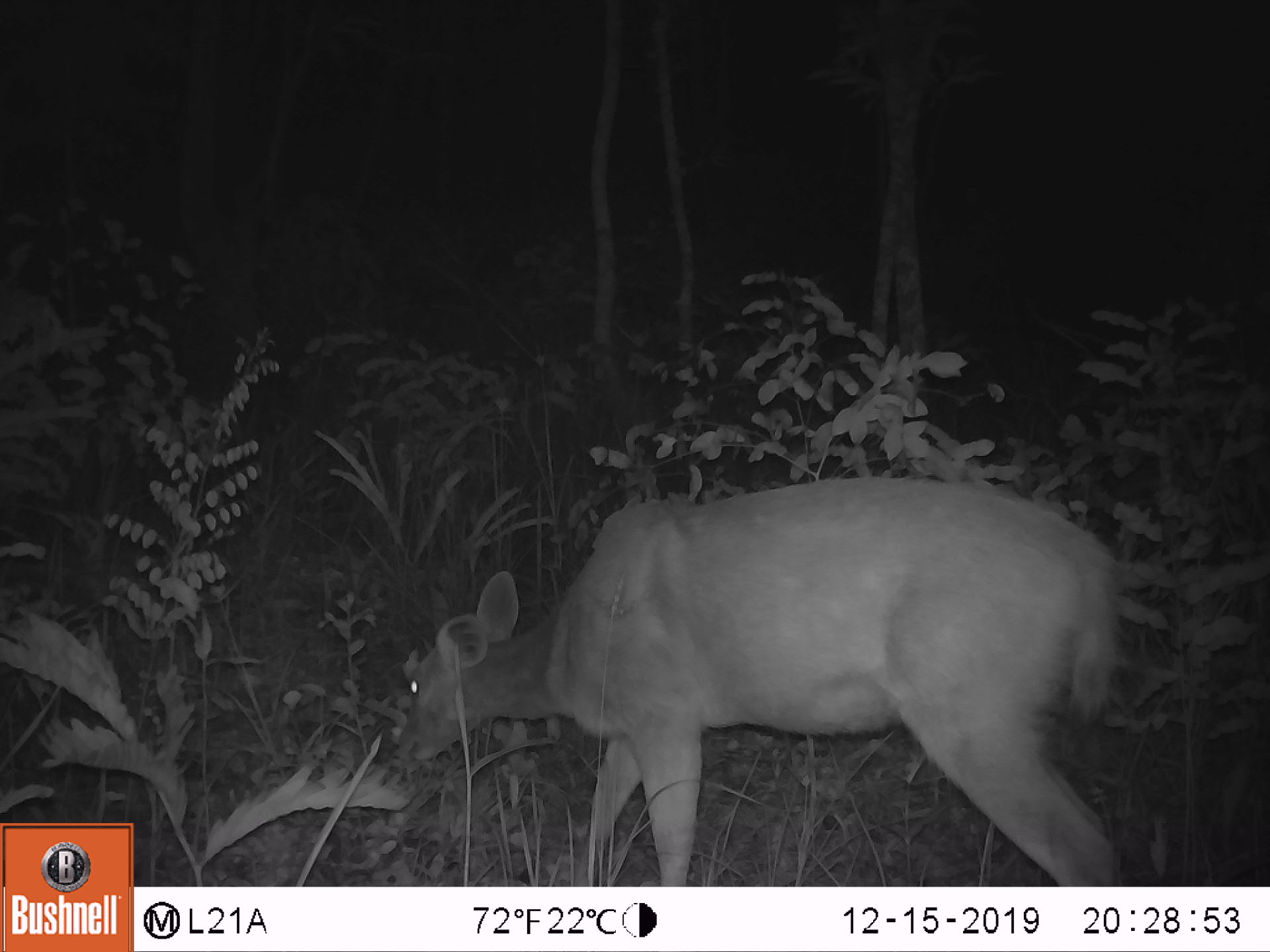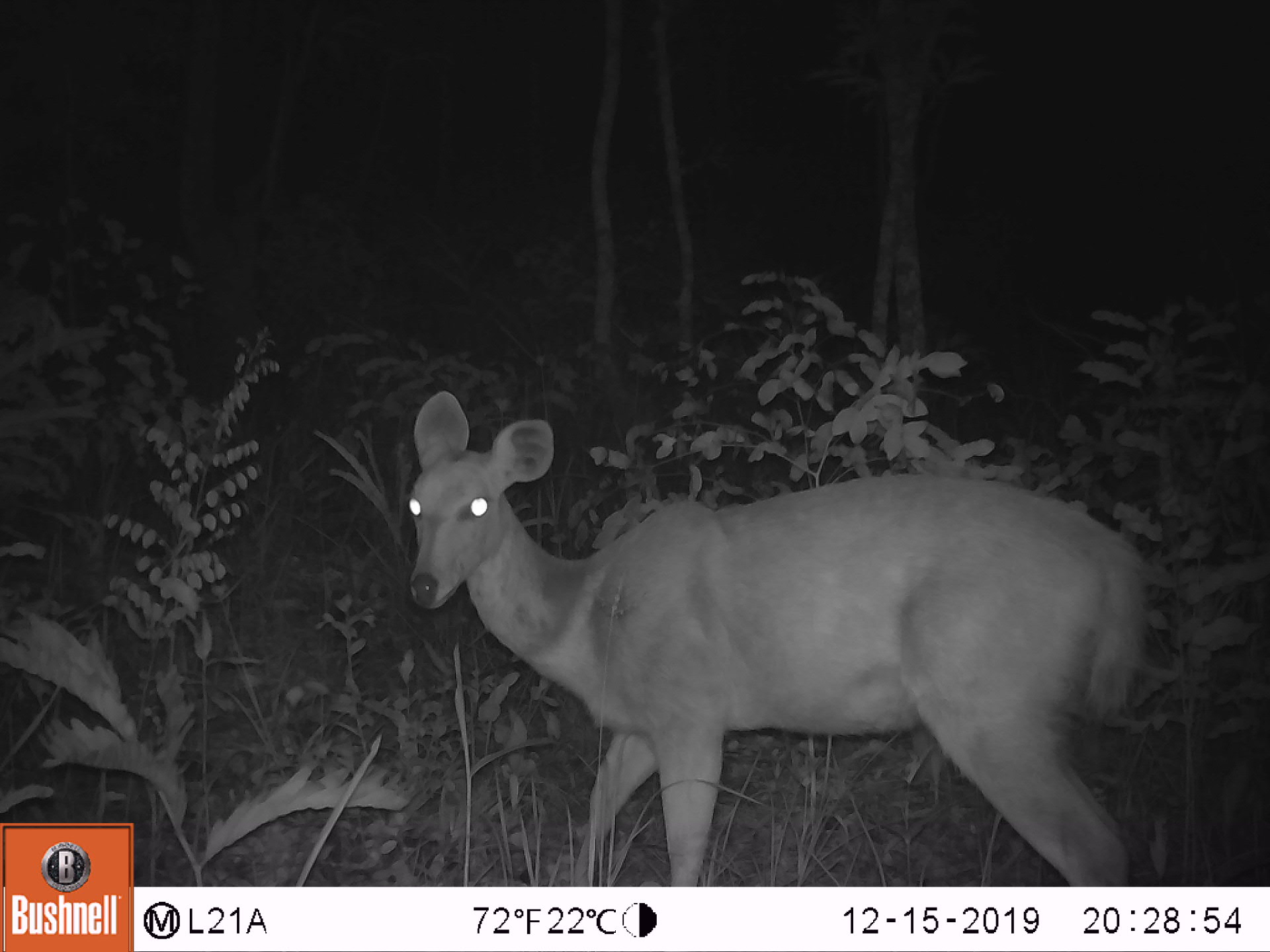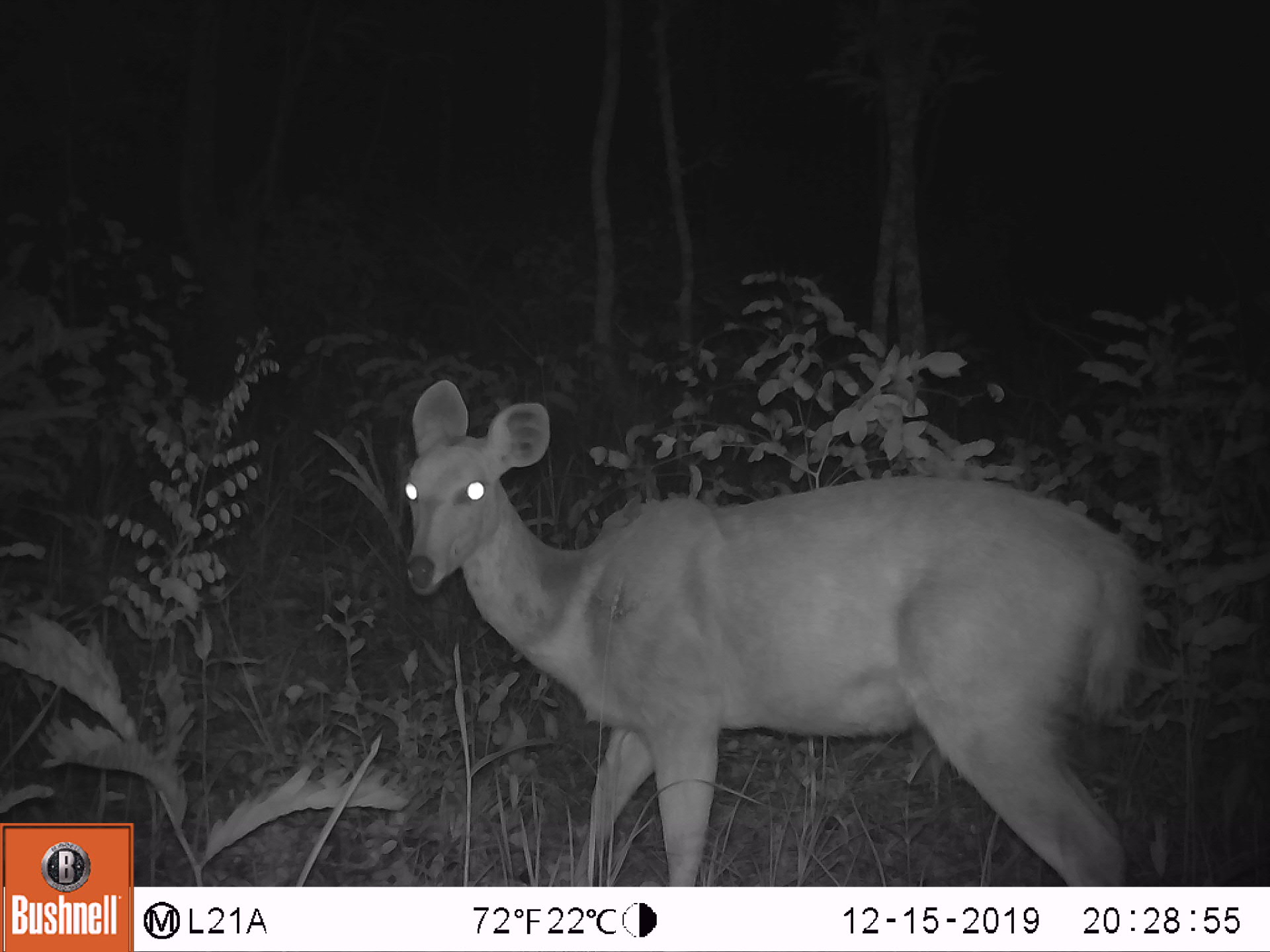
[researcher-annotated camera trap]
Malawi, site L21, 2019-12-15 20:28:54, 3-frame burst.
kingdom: Animalia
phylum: Chordata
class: Mammalia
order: Artiodactyla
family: Bovidae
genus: Redunca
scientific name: Redunca arundinum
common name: southern reedbuck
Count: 1.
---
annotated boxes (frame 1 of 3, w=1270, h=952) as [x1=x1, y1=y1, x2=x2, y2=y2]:
southern reedbuck: [x1=386, y1=459, x2=1155, y2=880]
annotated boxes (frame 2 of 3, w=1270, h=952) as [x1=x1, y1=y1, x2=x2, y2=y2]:
southern reedbuck: [x1=396, y1=394, x2=1167, y2=883]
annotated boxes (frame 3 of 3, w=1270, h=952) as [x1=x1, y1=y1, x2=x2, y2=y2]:
southern reedbuck: [x1=403, y1=380, x2=1152, y2=882]